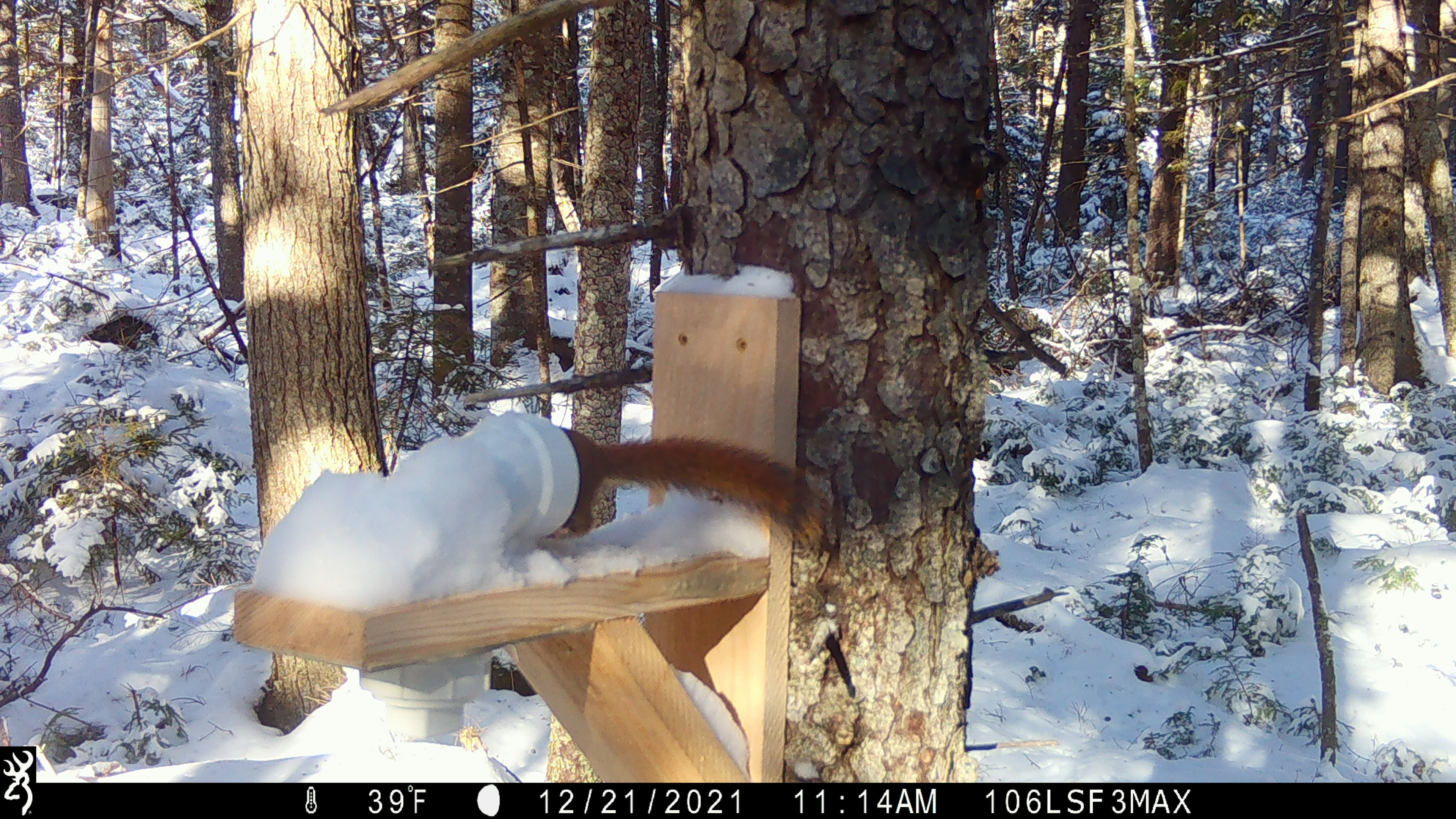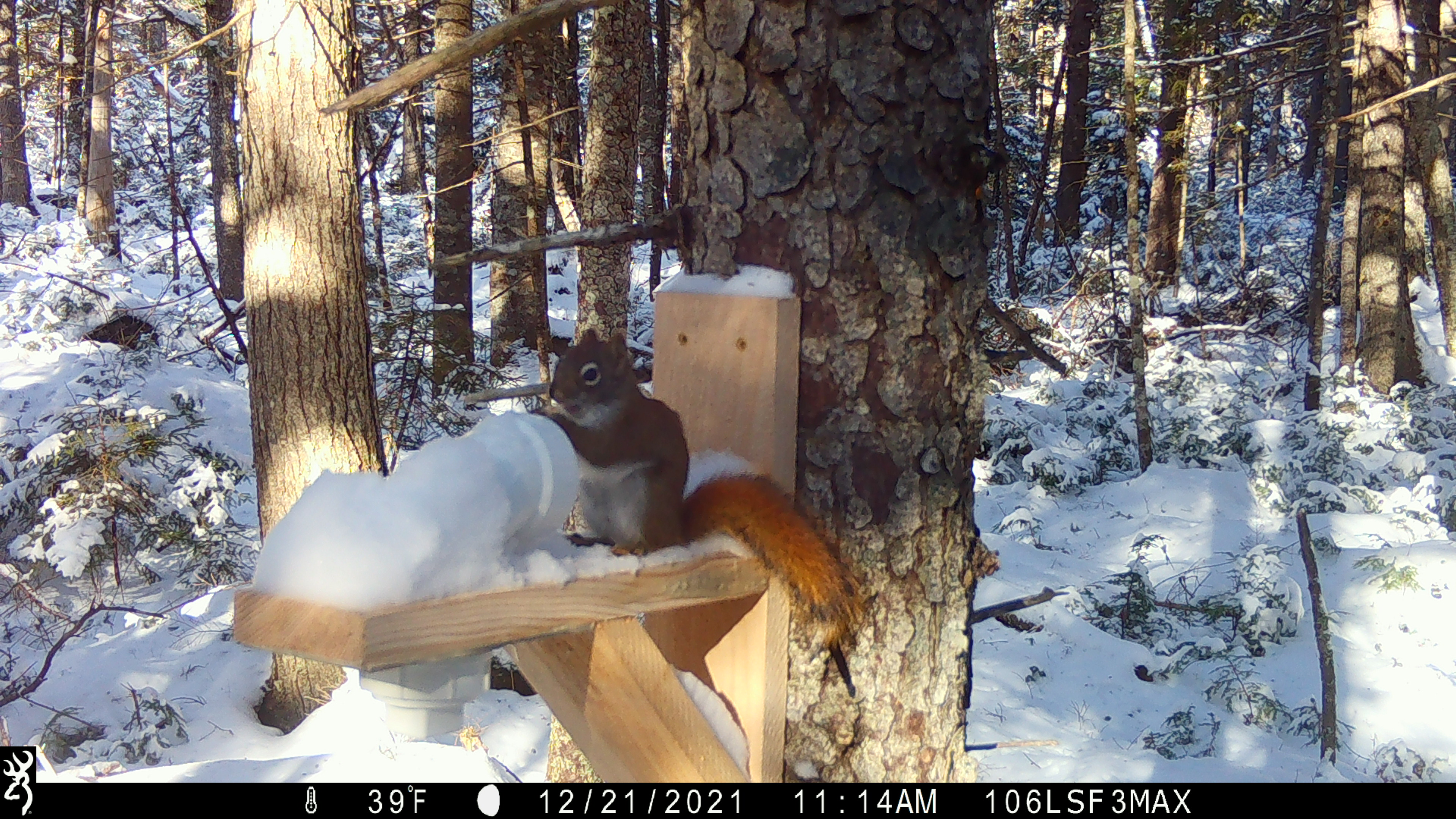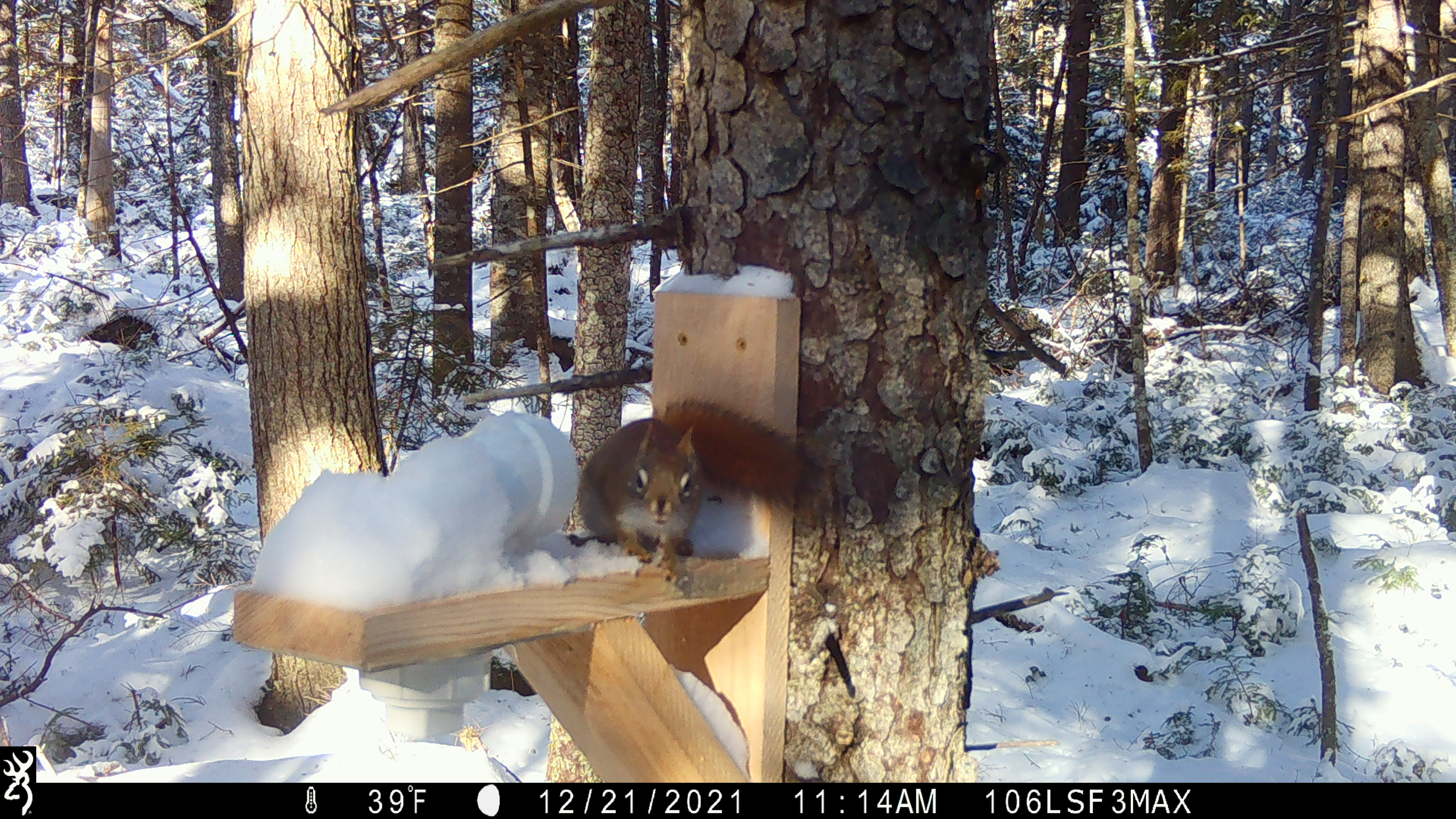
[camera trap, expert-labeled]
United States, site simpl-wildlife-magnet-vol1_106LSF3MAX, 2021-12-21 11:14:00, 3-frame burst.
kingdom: Animalia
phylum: Chordata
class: Mammalia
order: Rodentia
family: Sciuridae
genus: Tamiasciurus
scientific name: Tamiasciurus hudsonicus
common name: red squirrel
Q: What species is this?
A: Red squirrel (Tamiasciurus hudsonicus).